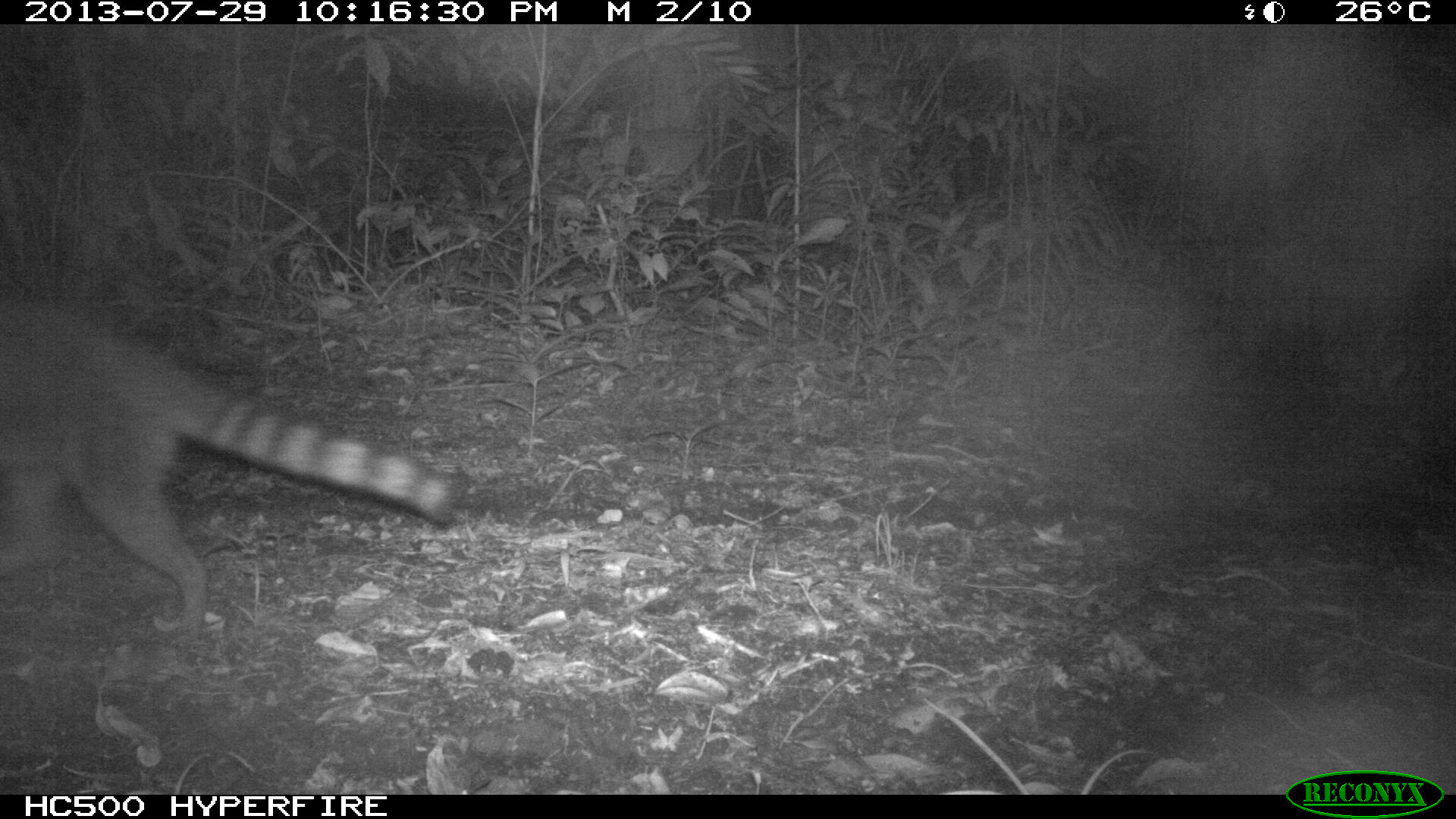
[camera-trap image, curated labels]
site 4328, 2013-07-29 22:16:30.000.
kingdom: Animalia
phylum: Chordata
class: Mammalia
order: Carnivora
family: Procyonidae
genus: Procyon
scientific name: Procyon lotor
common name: common raccoon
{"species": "Procyon lotor (common raccoon)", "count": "1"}